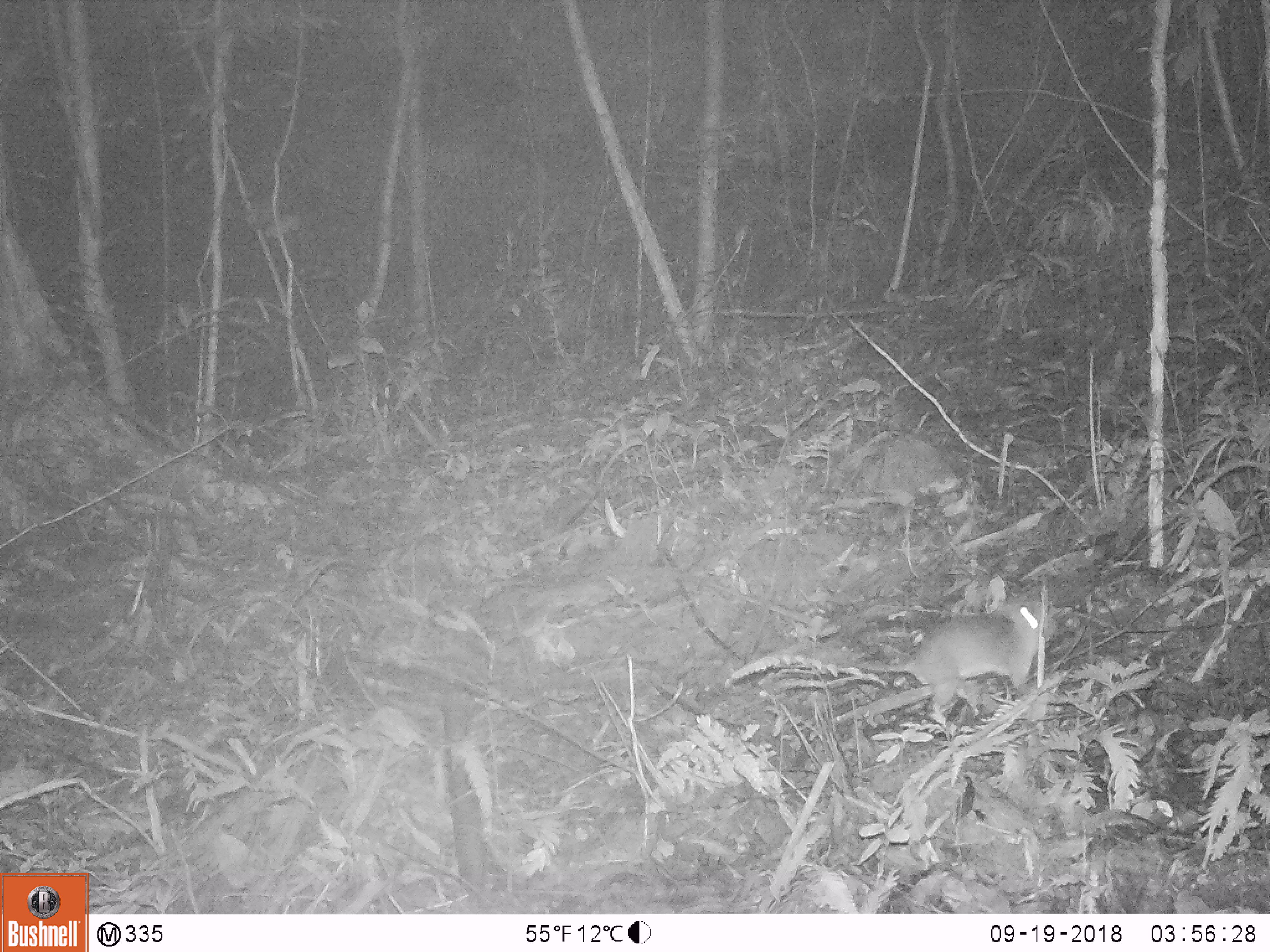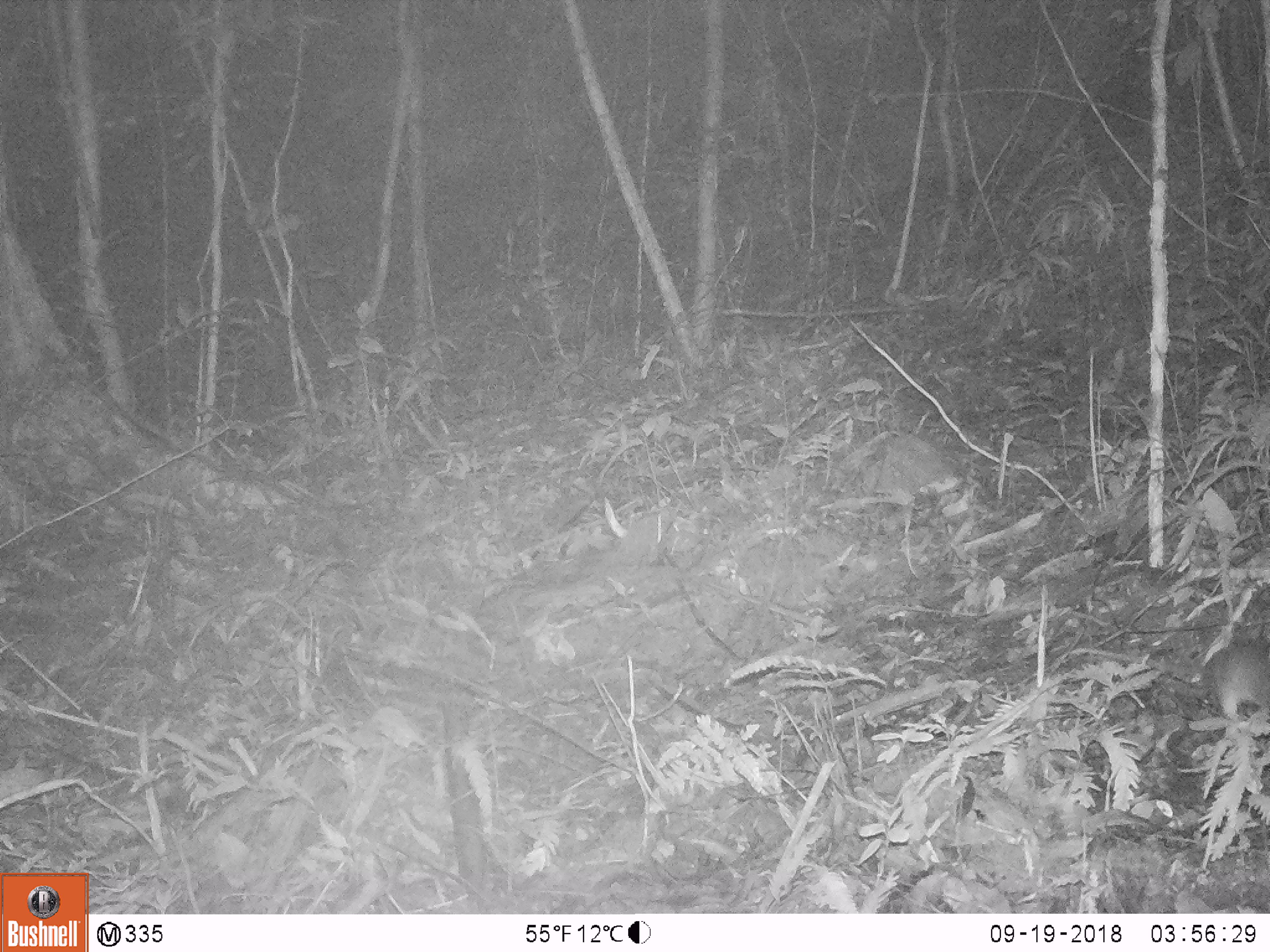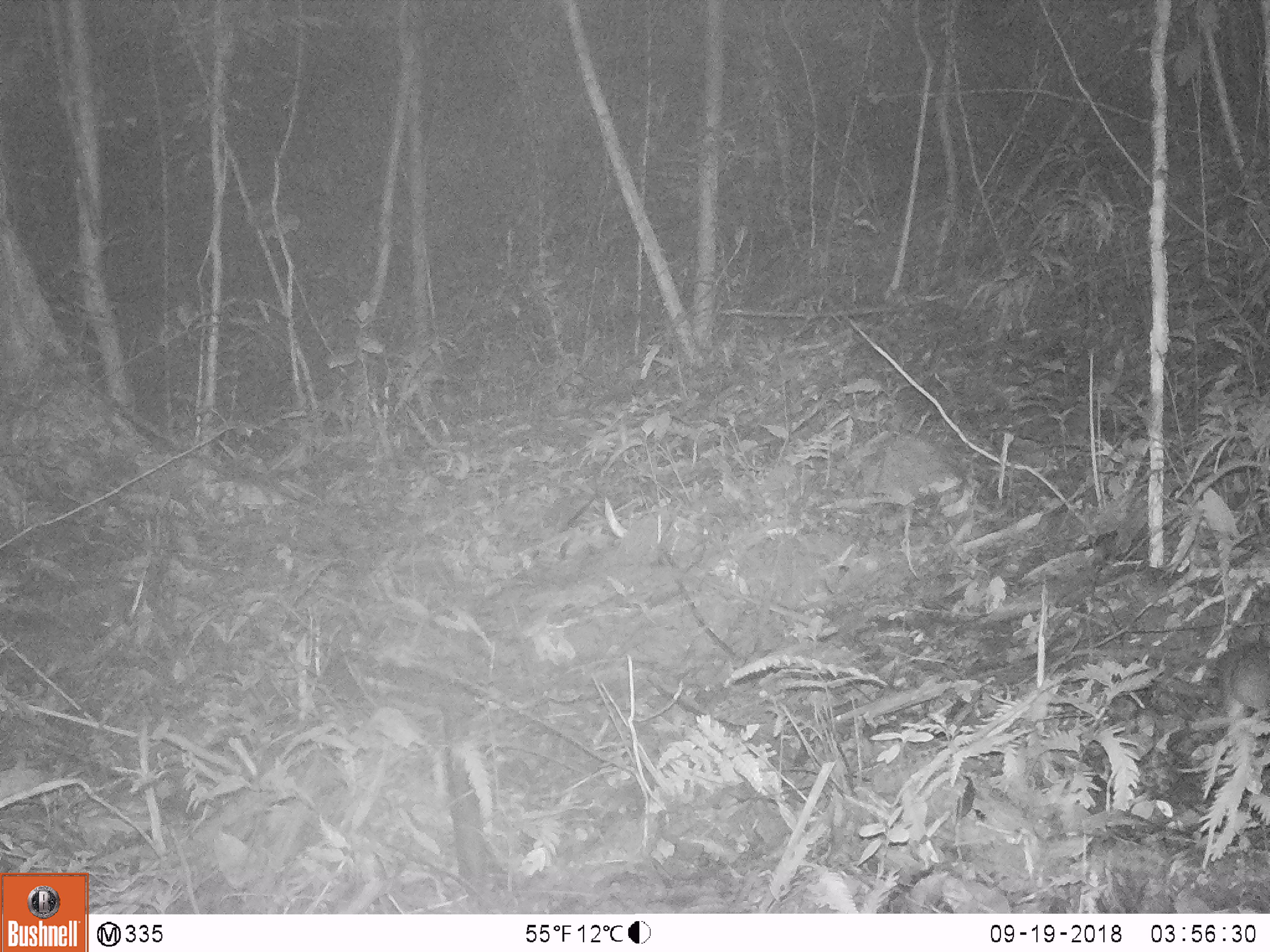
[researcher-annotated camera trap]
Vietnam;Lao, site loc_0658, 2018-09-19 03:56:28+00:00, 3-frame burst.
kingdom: Animalia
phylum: Chordata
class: Mammalia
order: Rodentia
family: Muridae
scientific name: Muridae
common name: old-world mice and rats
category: unidentified murid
Unidentified murid (old-world mice and rats) (Muridae). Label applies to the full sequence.